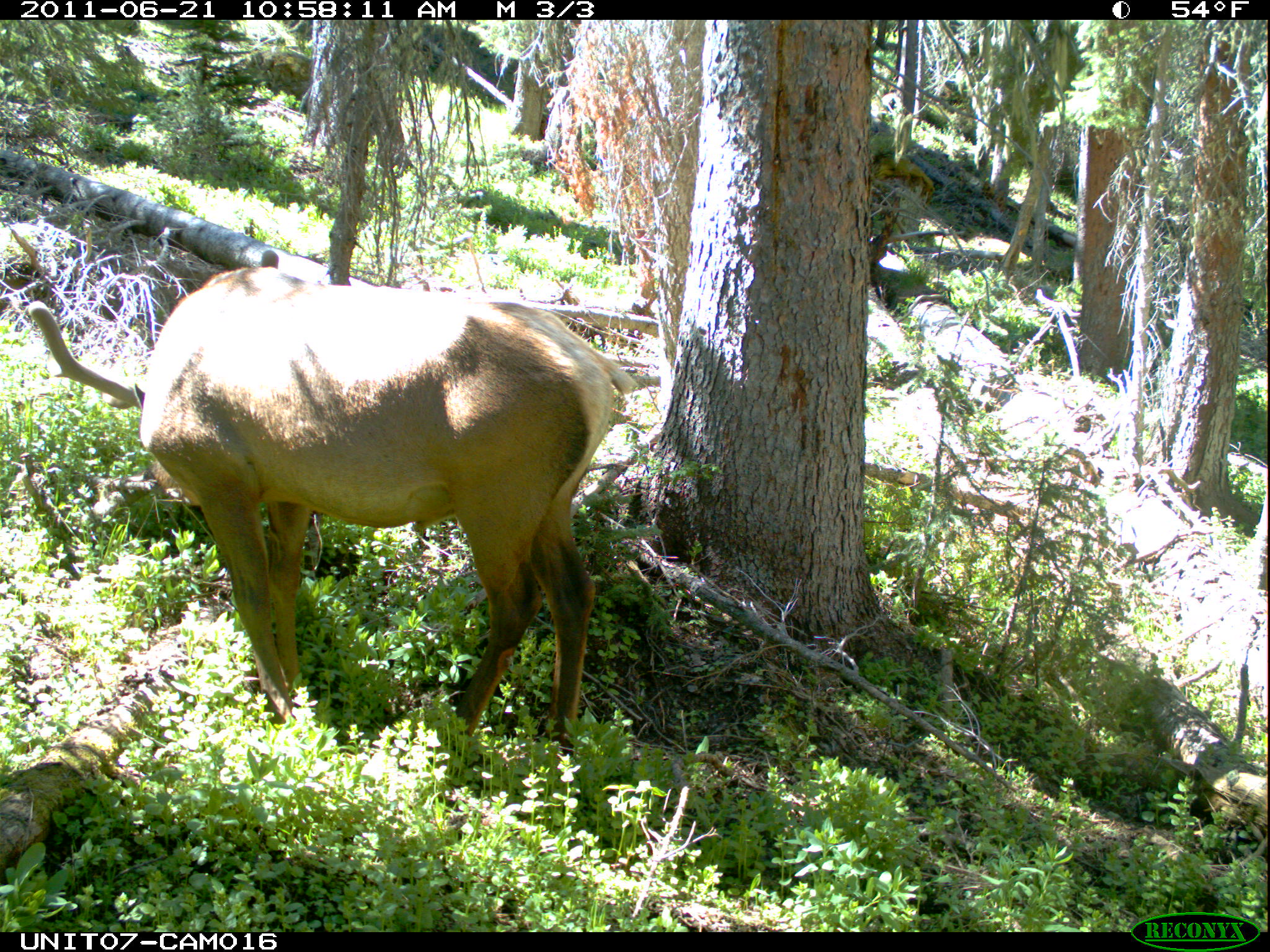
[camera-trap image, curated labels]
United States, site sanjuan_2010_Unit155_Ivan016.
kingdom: Animalia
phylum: Chordata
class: Mammalia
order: Artiodactyla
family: Cervidae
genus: Cervus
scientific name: Cervus elaphus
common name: red deer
Cervus elaphus (red deer).